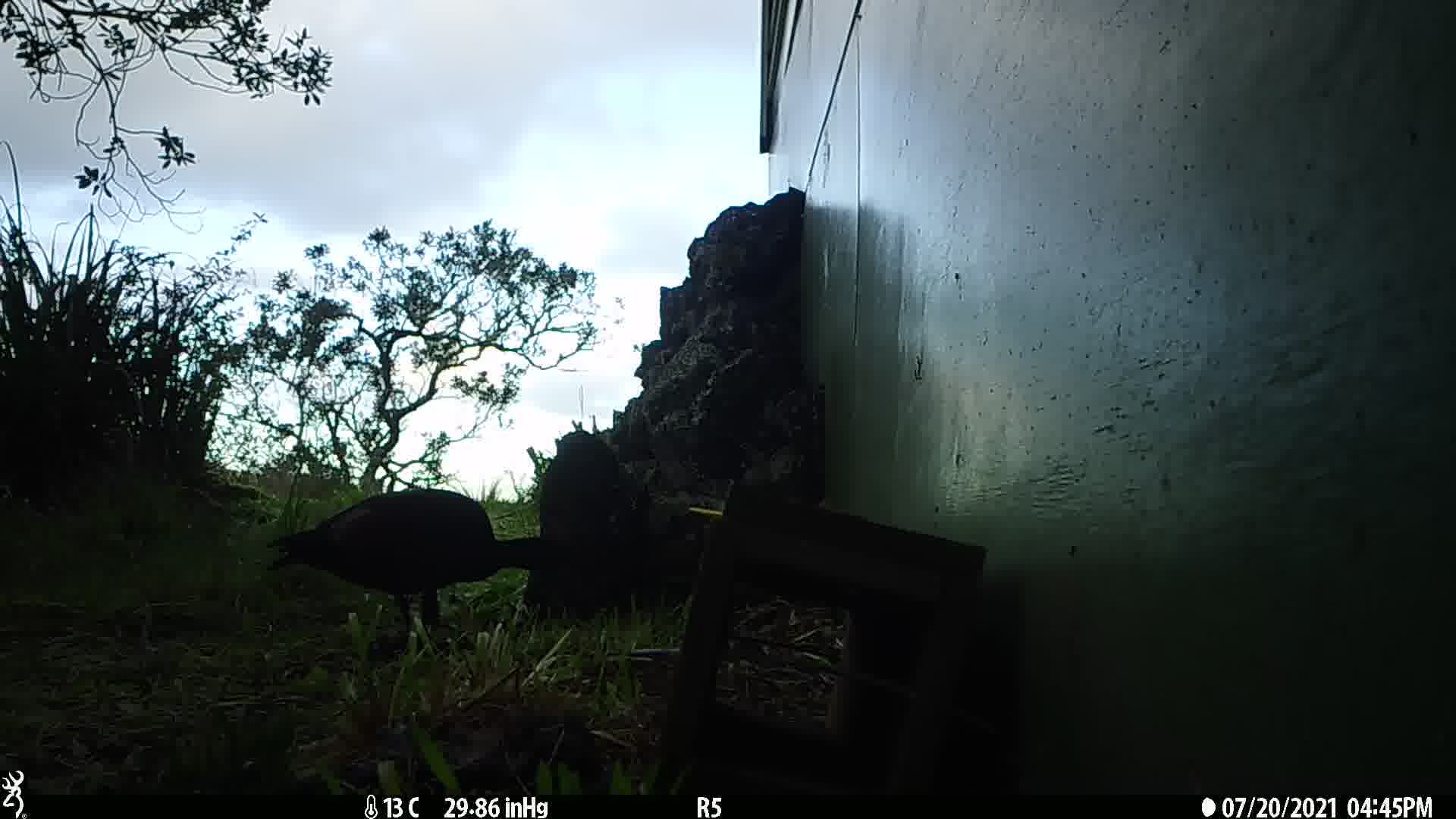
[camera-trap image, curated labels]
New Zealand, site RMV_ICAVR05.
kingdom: Animalia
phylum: Chordata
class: Aves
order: Anseriformes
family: Anatidae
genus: Tadorna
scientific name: Tadorna variegata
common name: paradise shelduck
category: paradise duck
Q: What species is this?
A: Paradise duck (paradise shelduck) (Tadorna variegata).